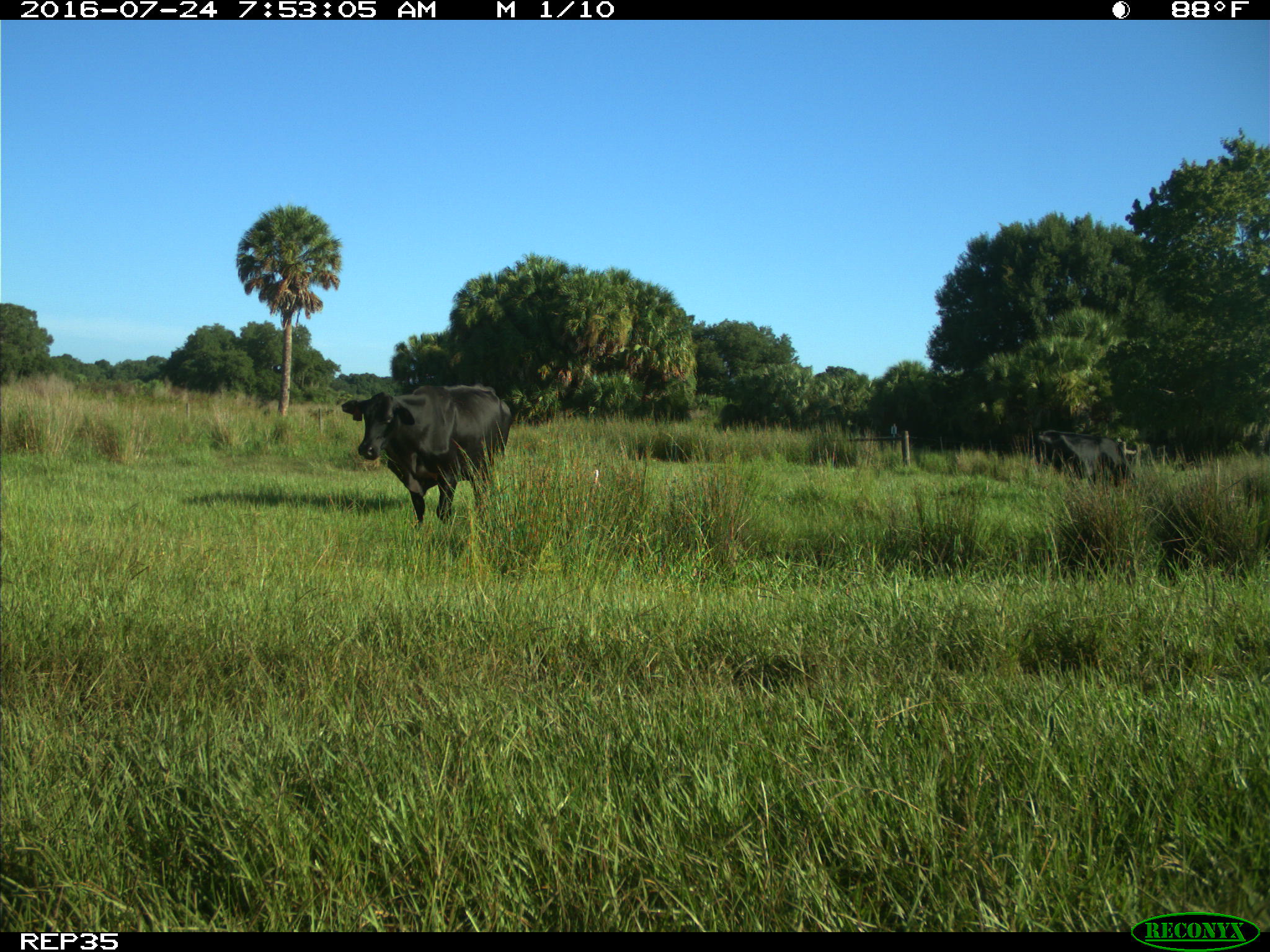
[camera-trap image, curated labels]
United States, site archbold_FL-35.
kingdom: Animalia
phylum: Chordata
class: Mammalia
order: Artiodactyla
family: Bovidae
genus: Bos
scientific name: Bos taurus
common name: domestic cow